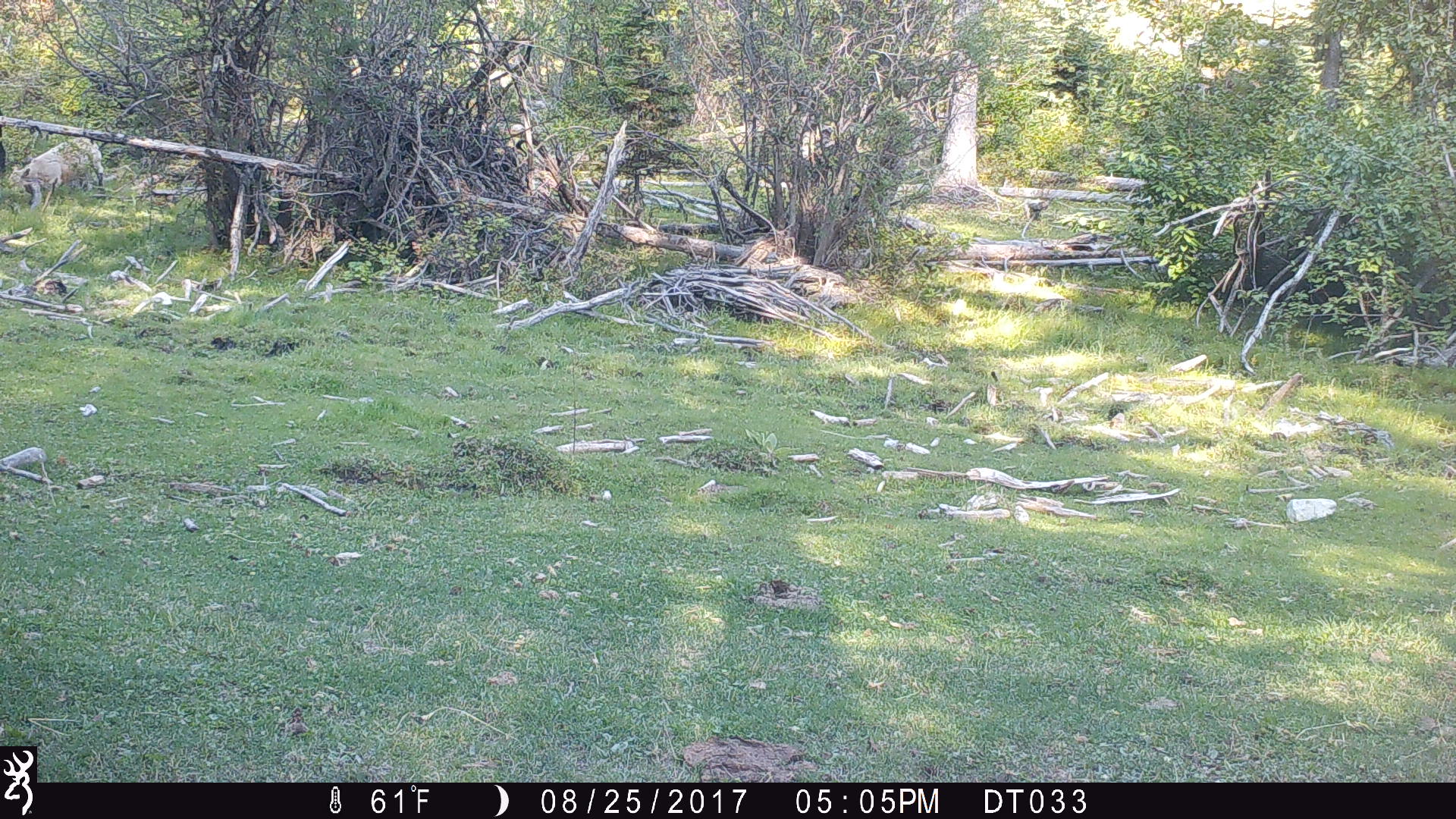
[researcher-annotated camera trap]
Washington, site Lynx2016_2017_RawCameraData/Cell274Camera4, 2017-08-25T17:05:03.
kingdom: Animalia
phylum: Chordata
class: Mammalia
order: Artiodactyla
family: Bovidae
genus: Bos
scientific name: Bos taurus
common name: domestic cattle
Domestic cattle (Bos taurus). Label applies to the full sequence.